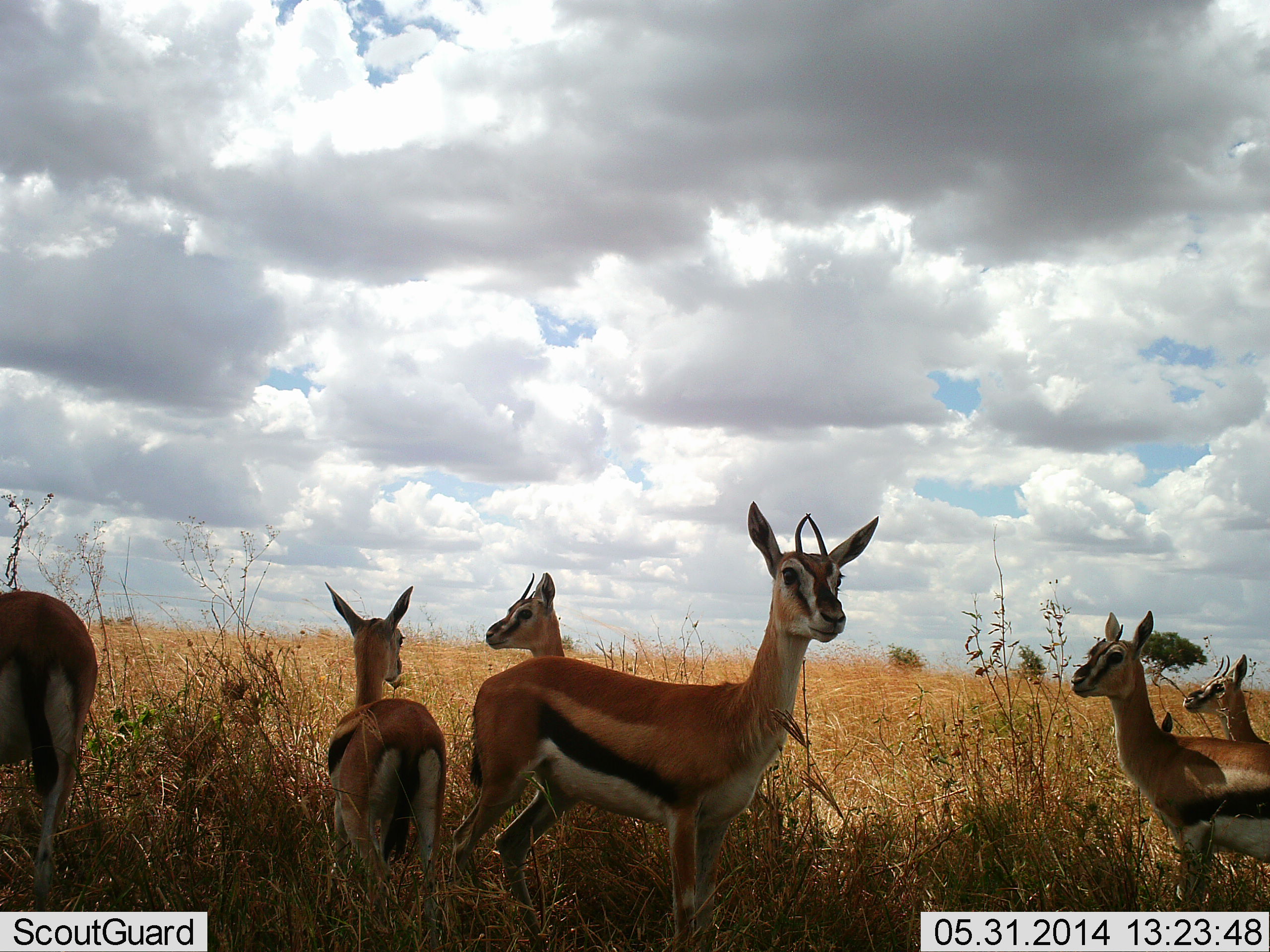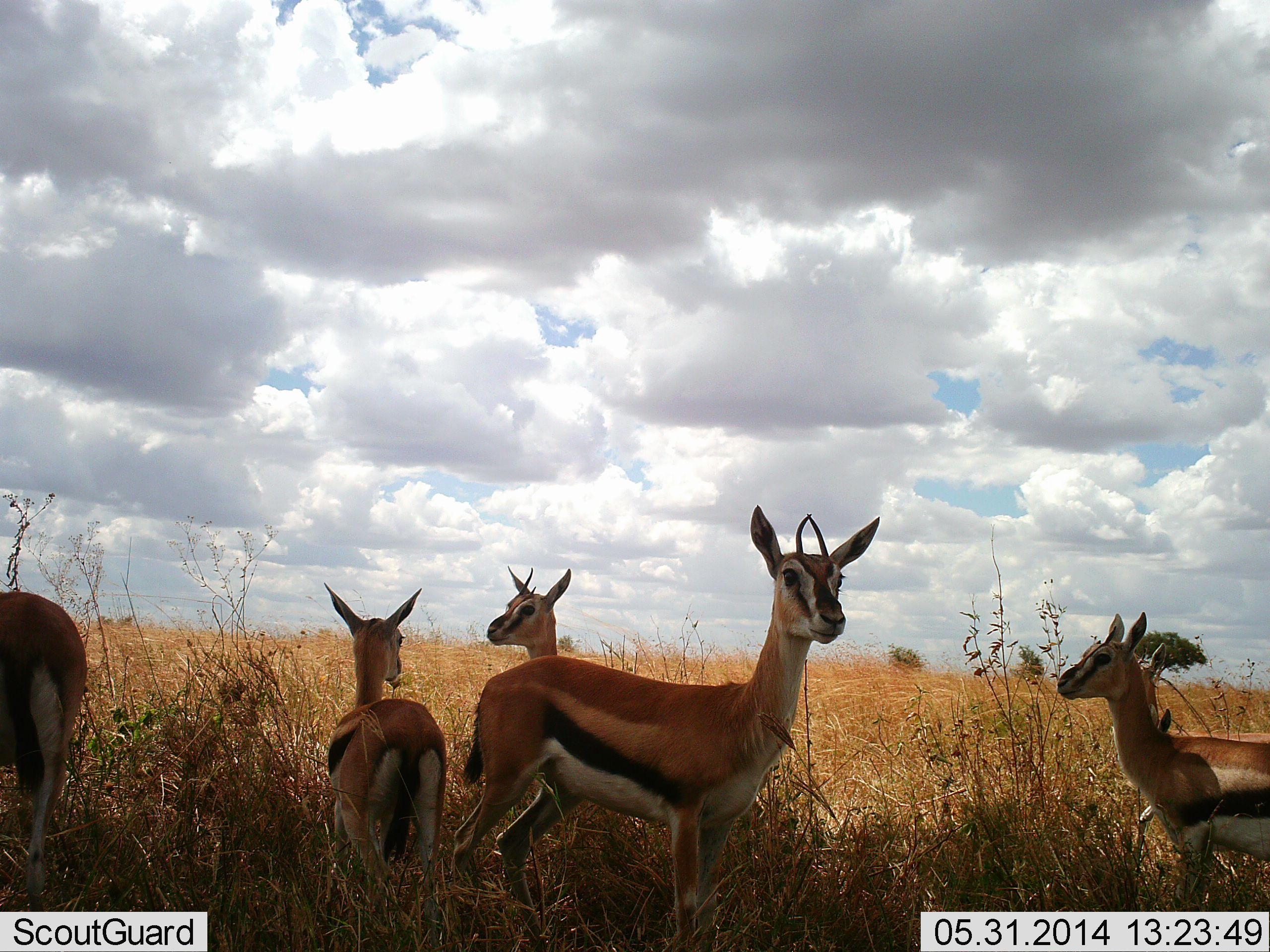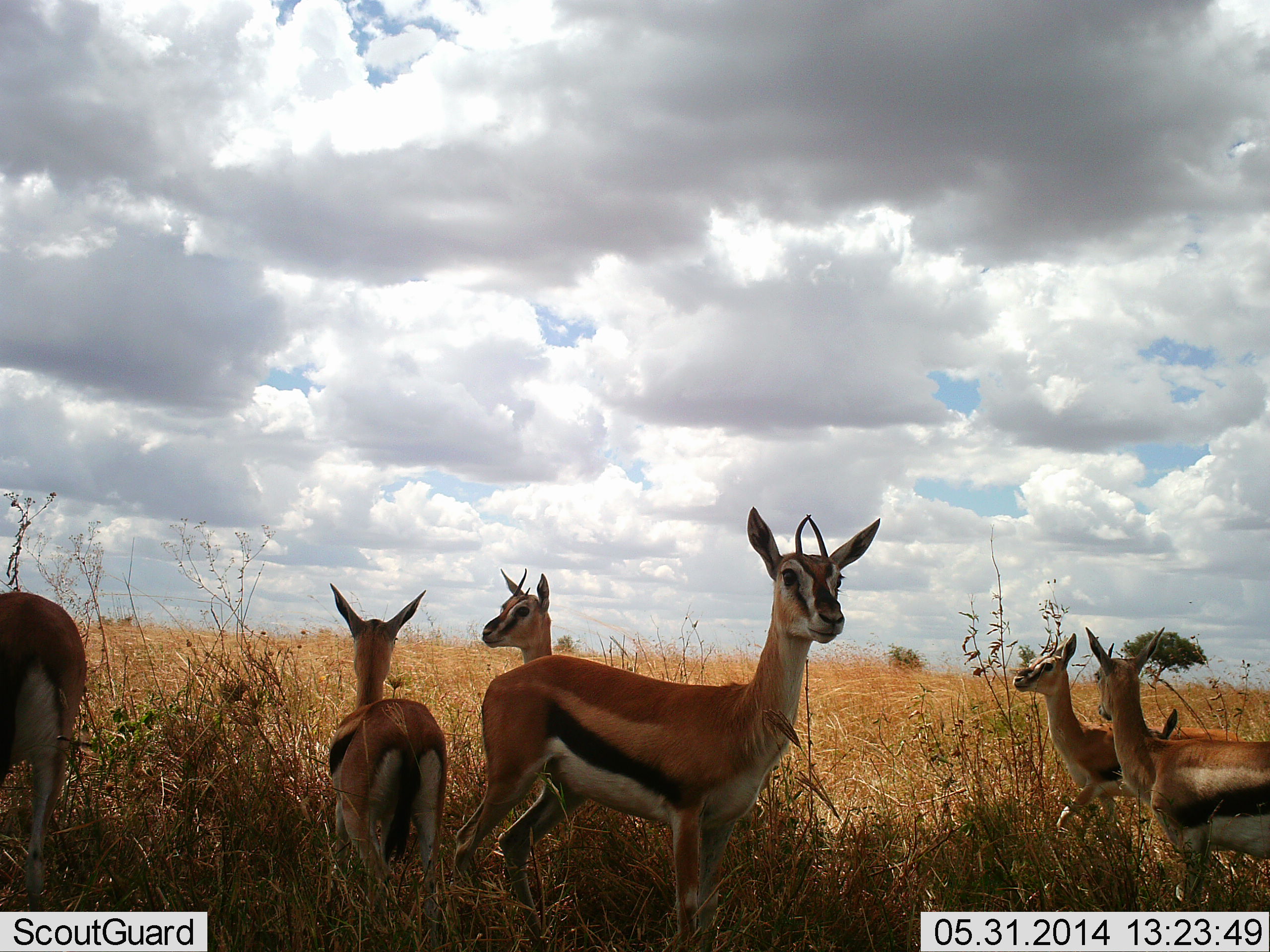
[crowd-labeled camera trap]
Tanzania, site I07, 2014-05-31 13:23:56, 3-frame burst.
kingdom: Animalia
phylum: Chordata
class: Mammalia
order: Artiodactyla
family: Bovidae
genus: Eudorcas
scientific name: Eudorcas thomsonii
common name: thomson's gazelle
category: gazellethomsons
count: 6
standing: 90%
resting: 10%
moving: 30%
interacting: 0%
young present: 60%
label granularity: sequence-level